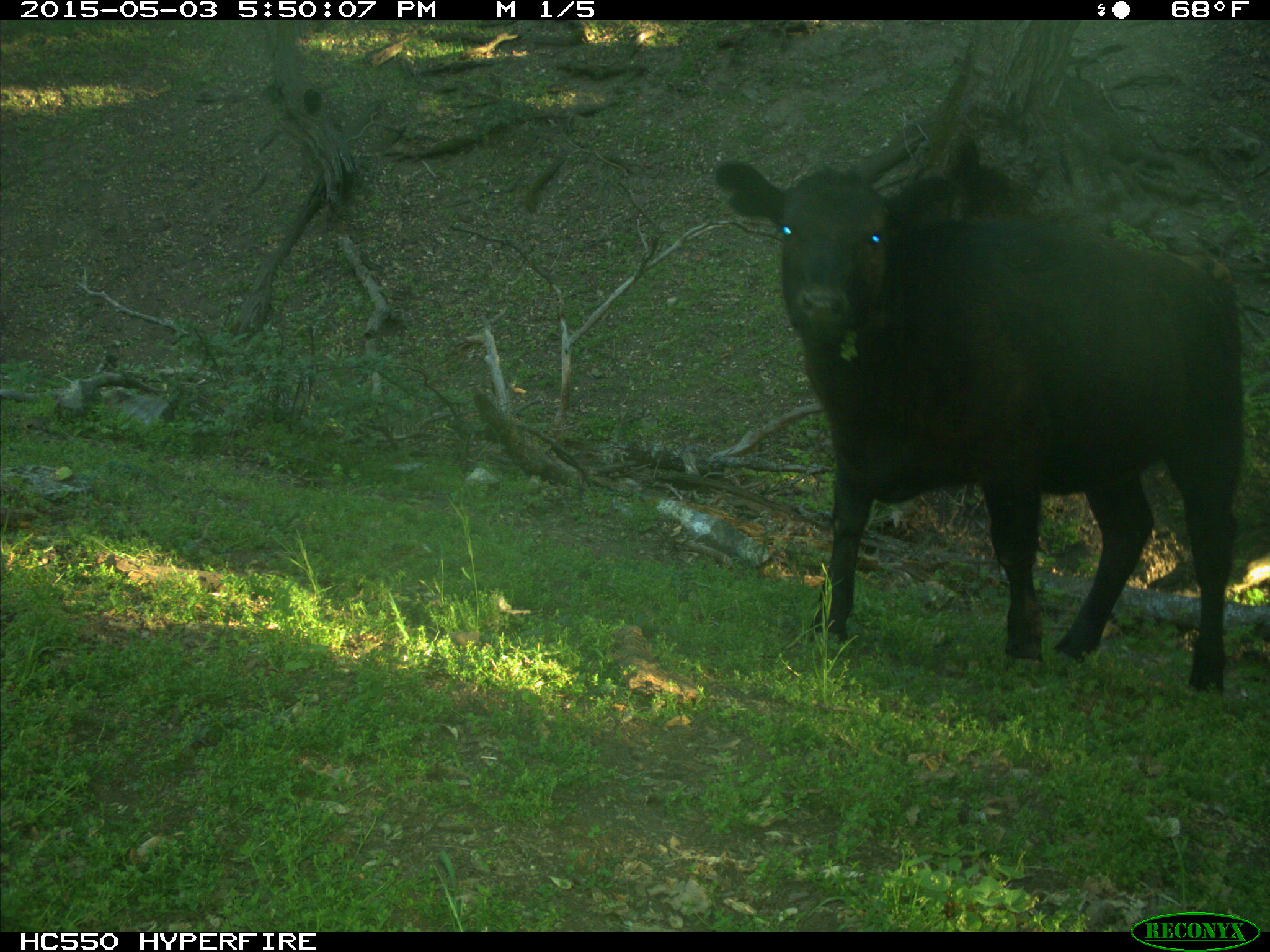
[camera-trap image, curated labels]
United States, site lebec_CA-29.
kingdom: Animalia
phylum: Chordata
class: Mammalia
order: Artiodactyla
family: Bovidae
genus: Bos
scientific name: Bos taurus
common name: domestic cow